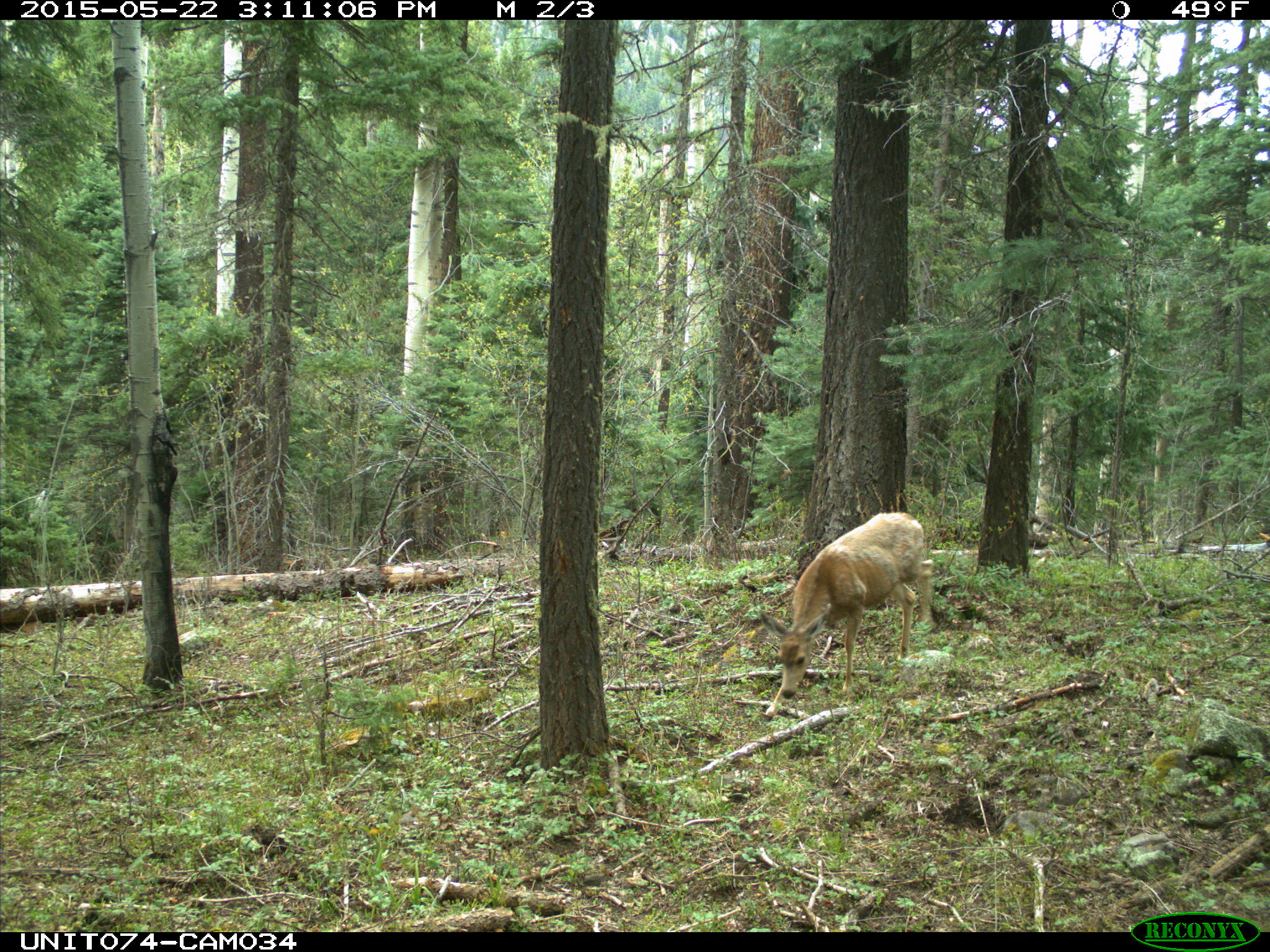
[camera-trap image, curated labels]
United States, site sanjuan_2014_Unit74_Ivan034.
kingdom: Animalia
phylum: Chordata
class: Mammalia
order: Artiodactyla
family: Cervidae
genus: Odocoileus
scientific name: Odocoileus hemionus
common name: mule deer